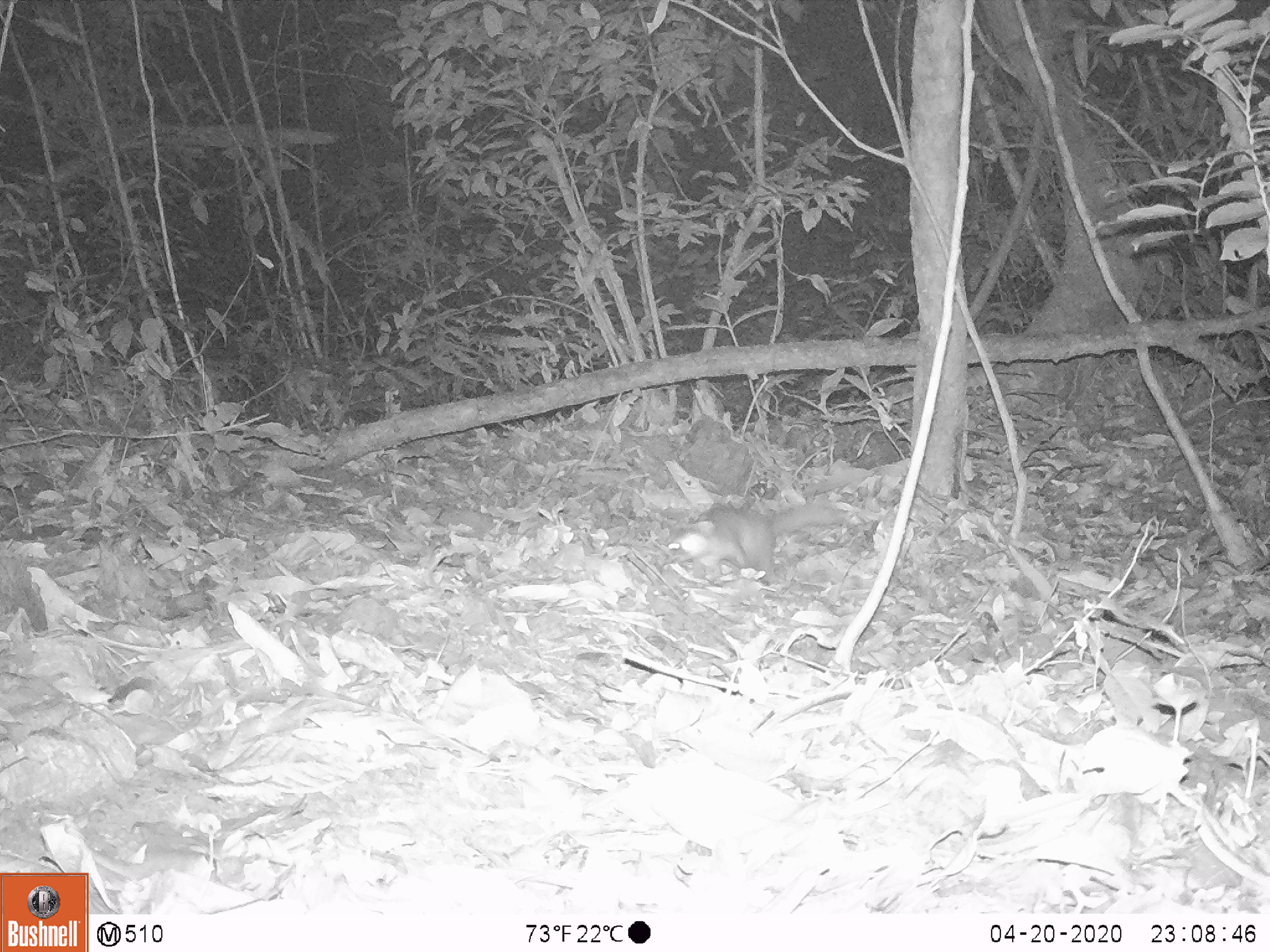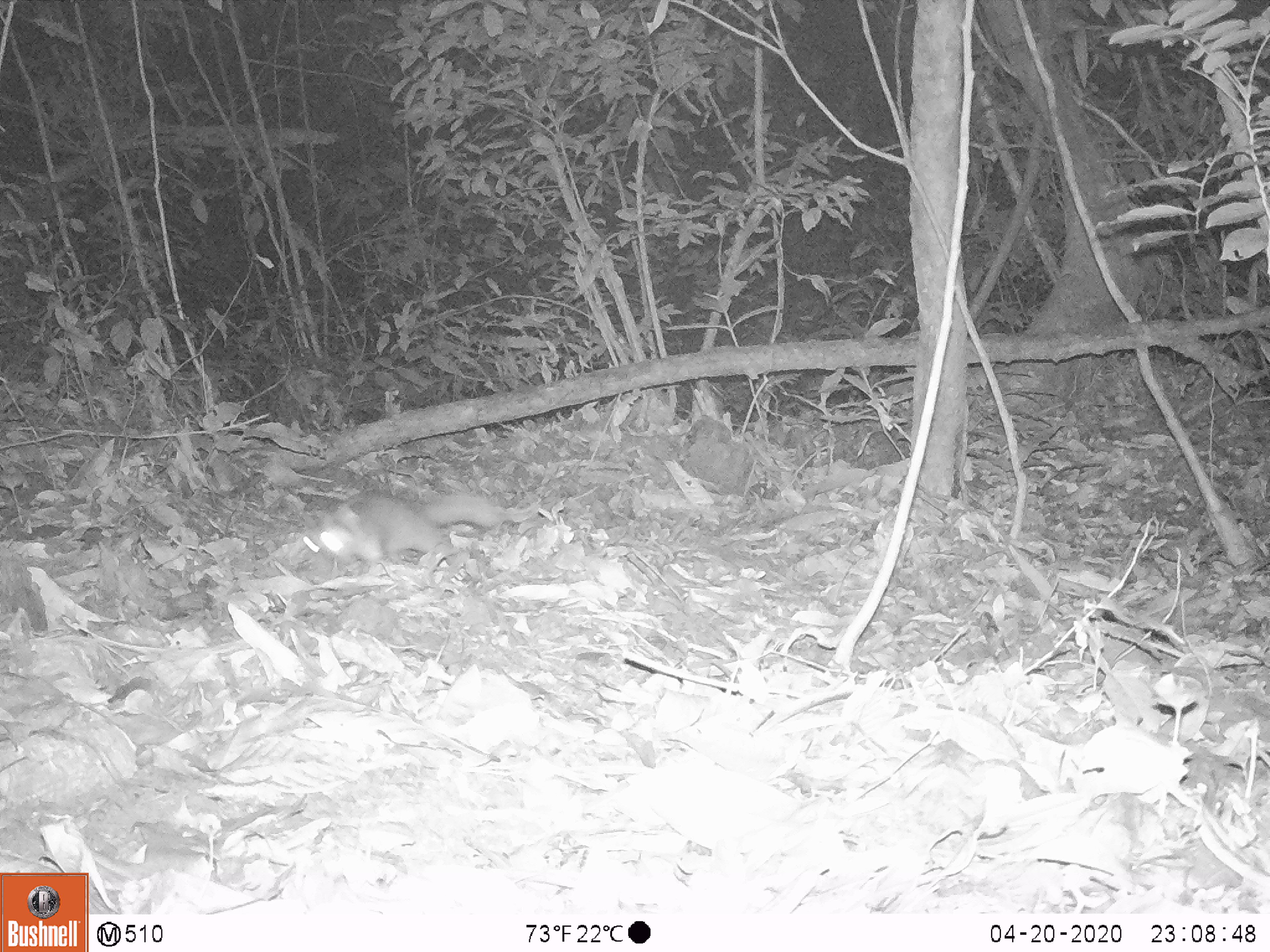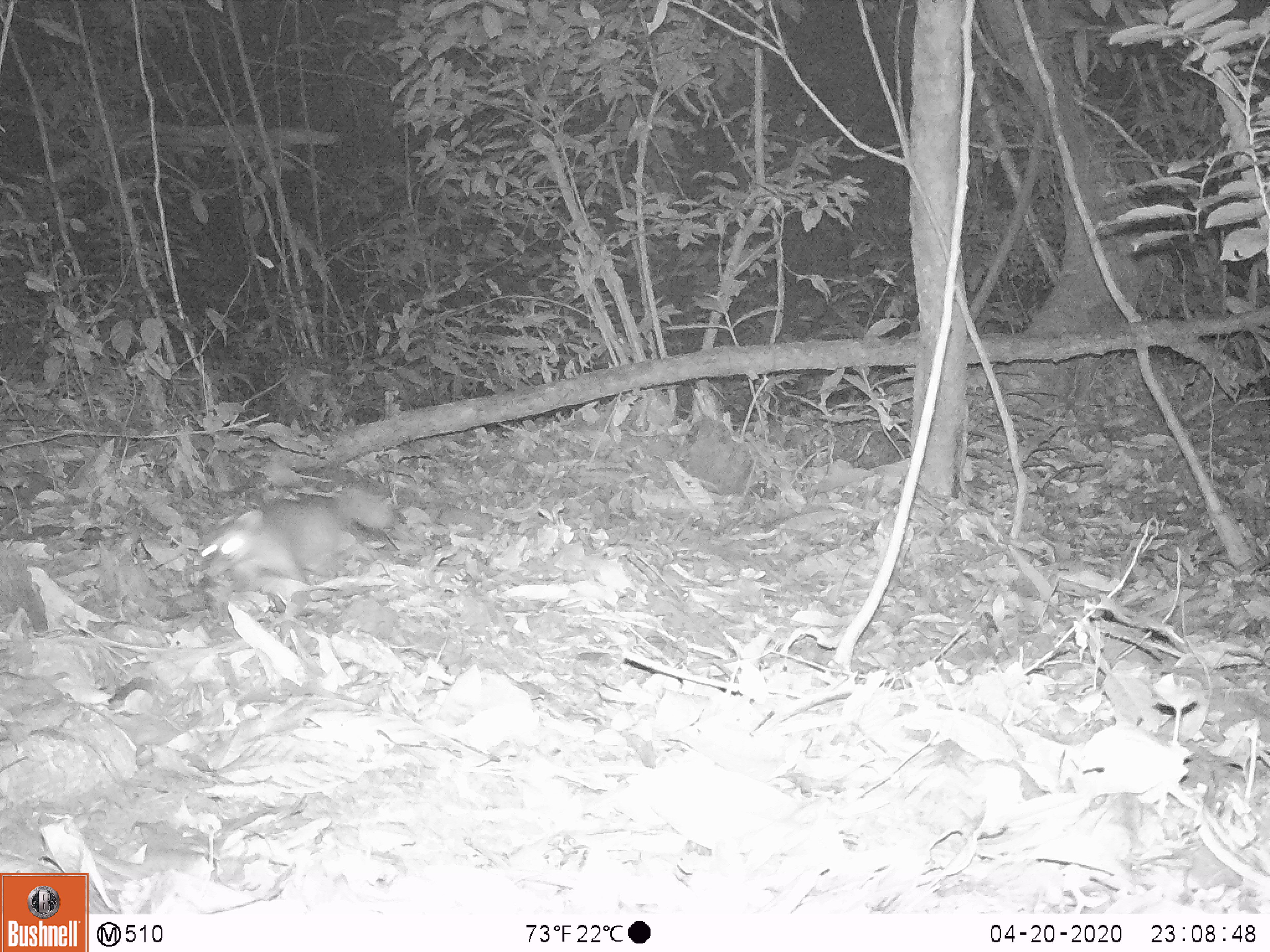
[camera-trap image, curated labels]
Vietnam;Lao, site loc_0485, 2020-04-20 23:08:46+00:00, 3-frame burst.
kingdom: Animalia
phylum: Chordata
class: Mammalia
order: Carnivora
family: Mustelidae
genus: Melogale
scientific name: Melogale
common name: ferret badger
Ferret badger (Melogale). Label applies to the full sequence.